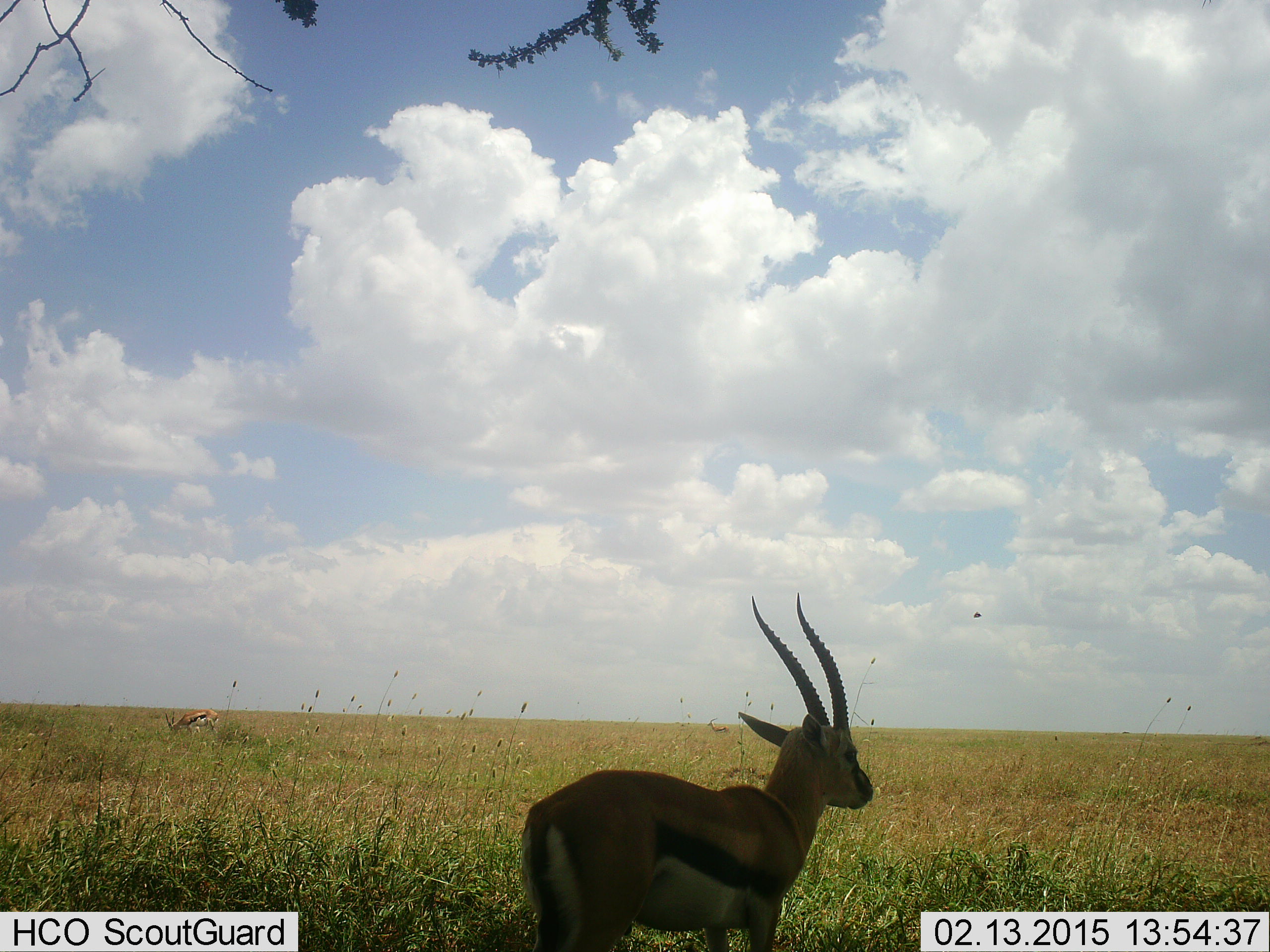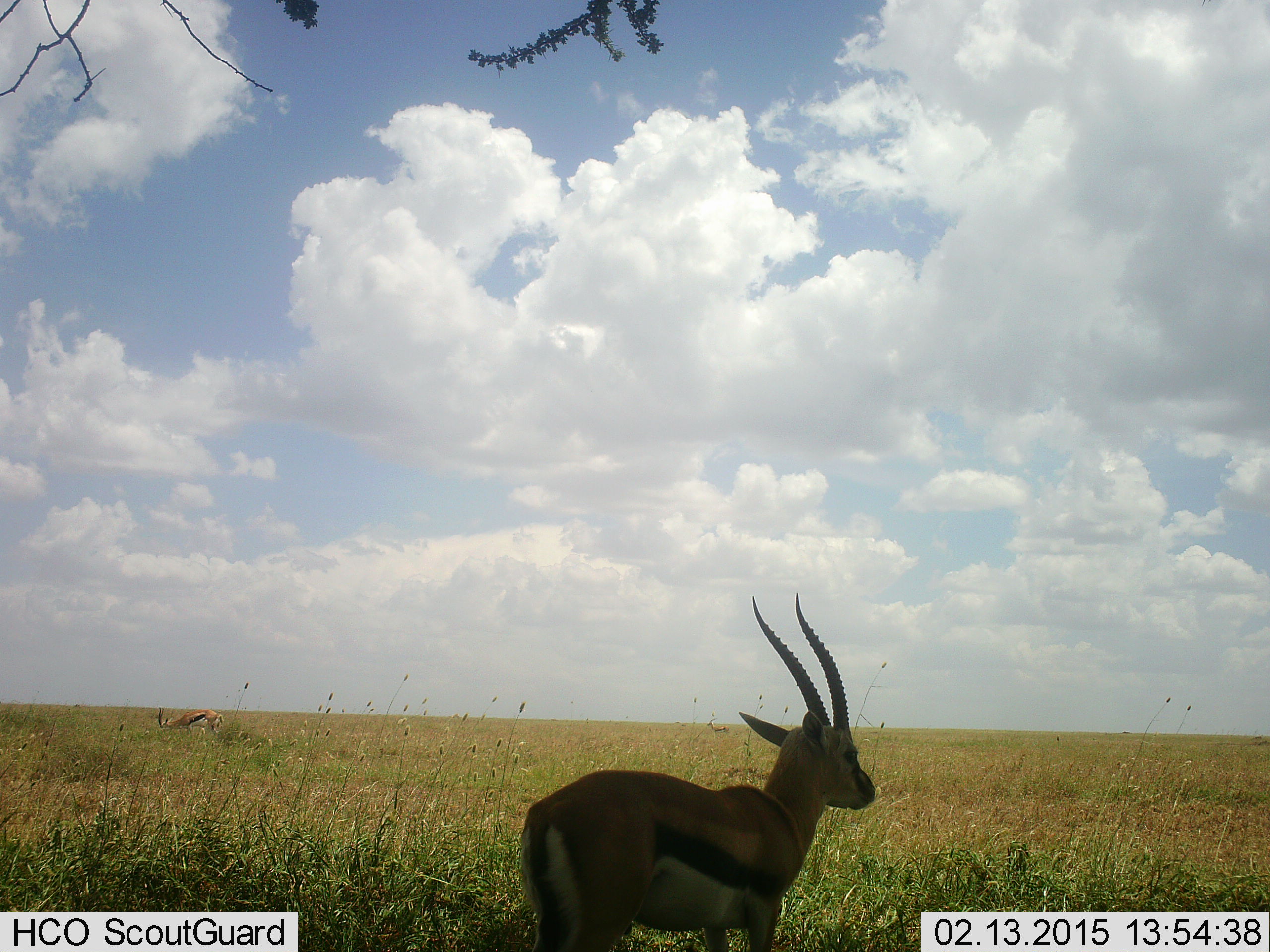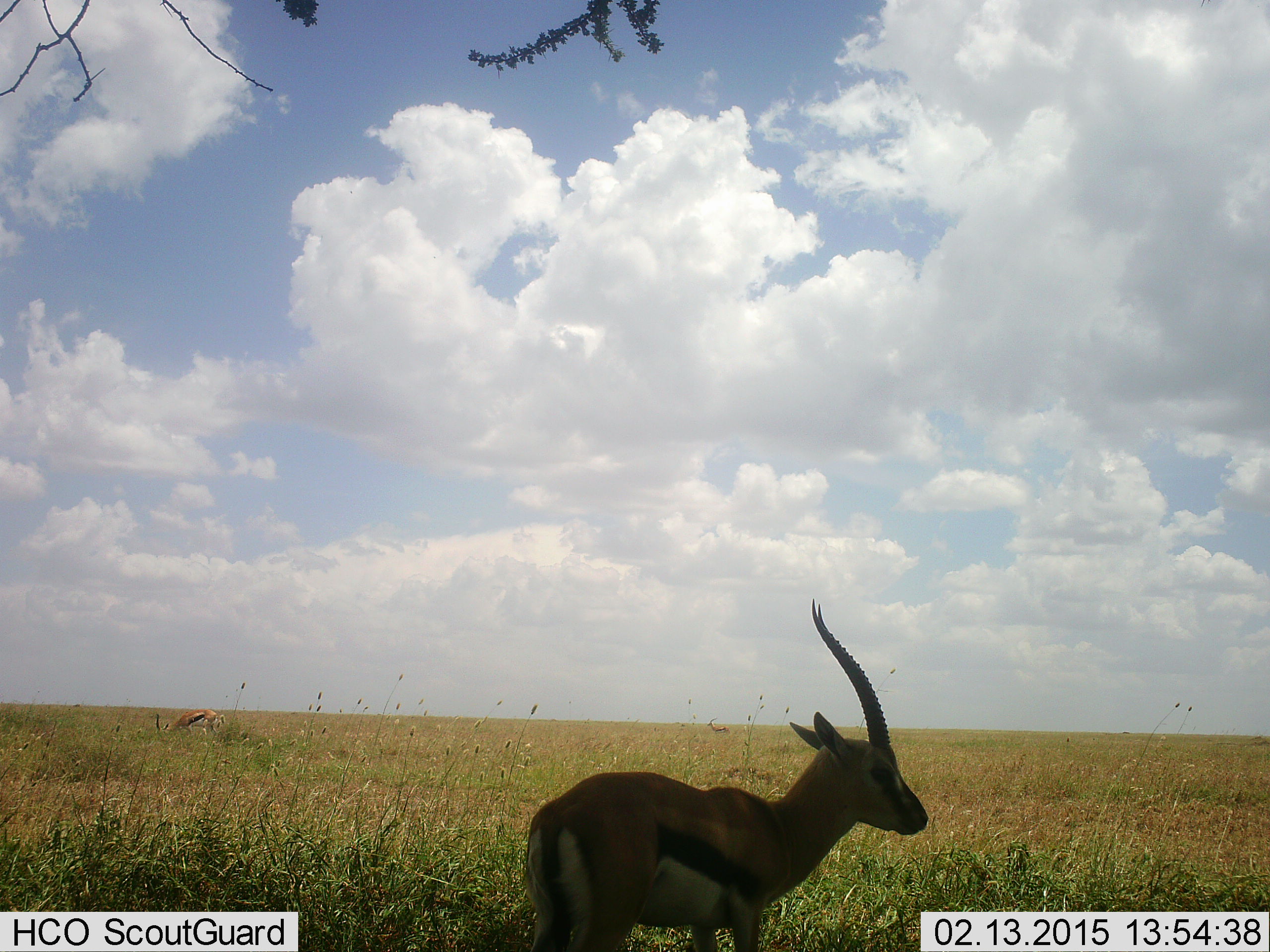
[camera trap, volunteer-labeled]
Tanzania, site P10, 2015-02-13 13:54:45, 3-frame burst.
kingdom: Animalia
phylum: Chordata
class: Mammalia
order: Artiodactyla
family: Bovidae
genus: Eudorcas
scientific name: Eudorcas thomsonii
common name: thomson's gazelle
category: gazellethomsons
Gazellethomsons (thomson's gazelle) (Eudorcas thomsonii), count 2. Behavior (volunteer vote fractions): standing 90%, resting 0%, moving 0%, interacting 0%. Young present (vote fraction): 0%. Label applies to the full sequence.